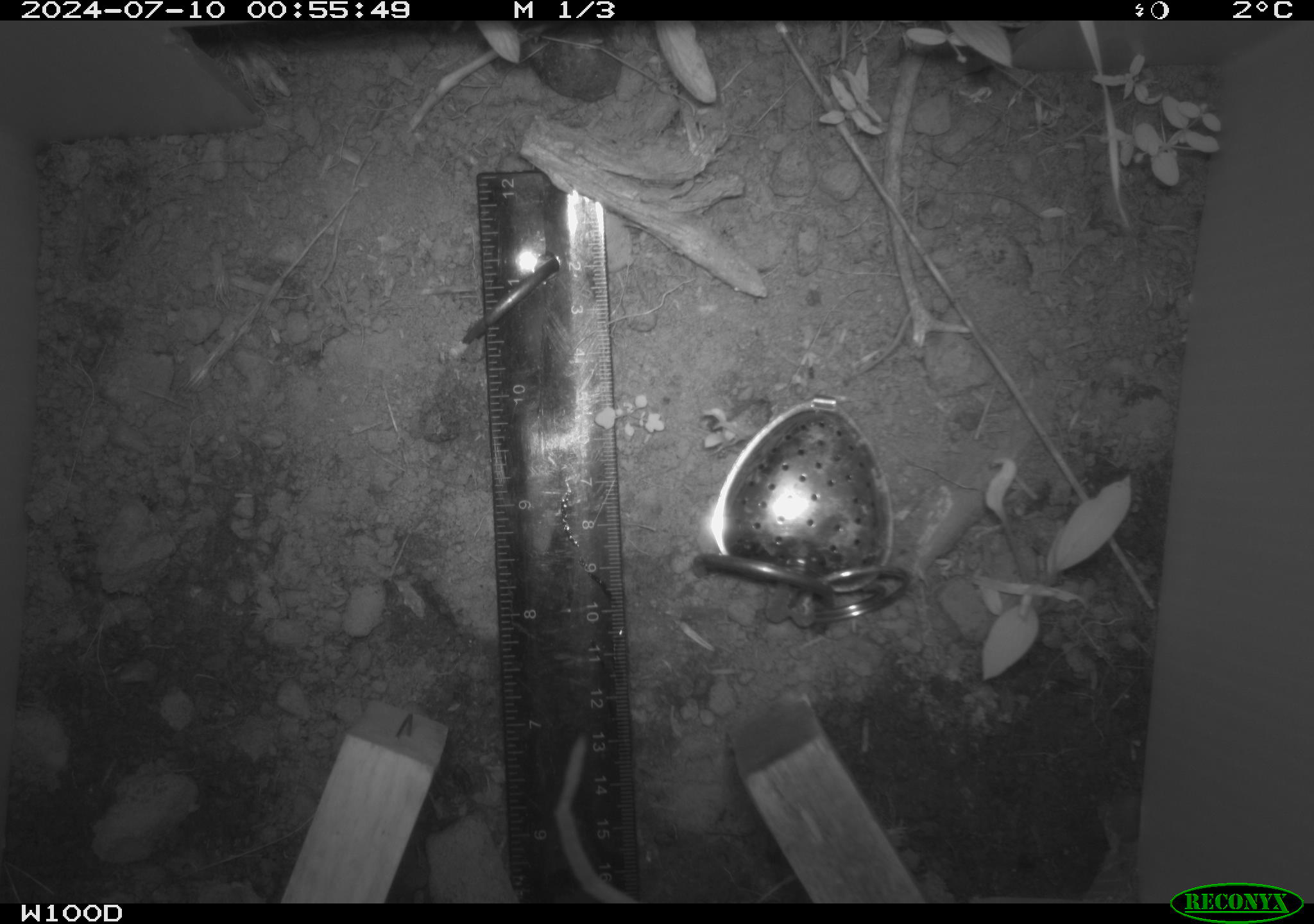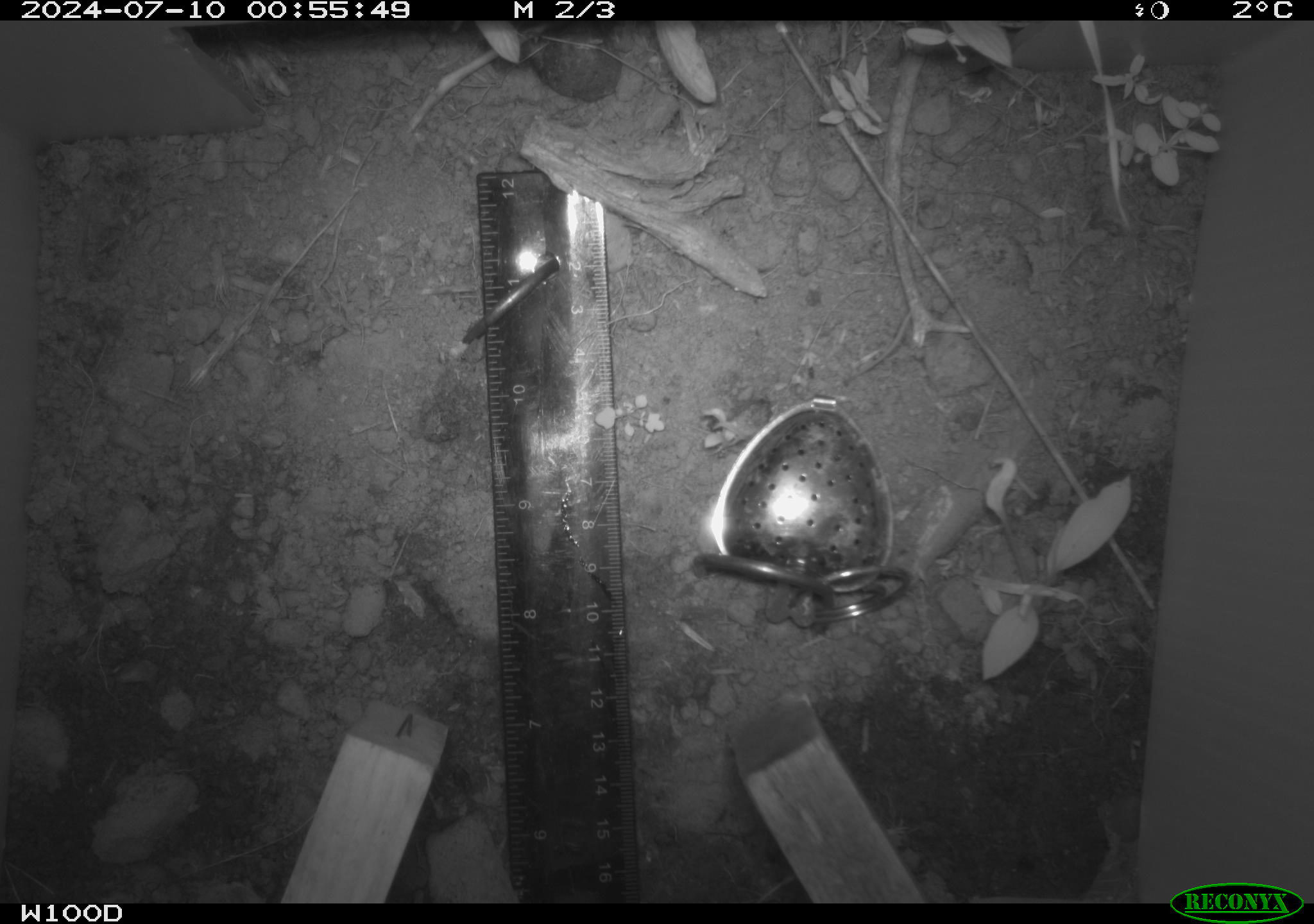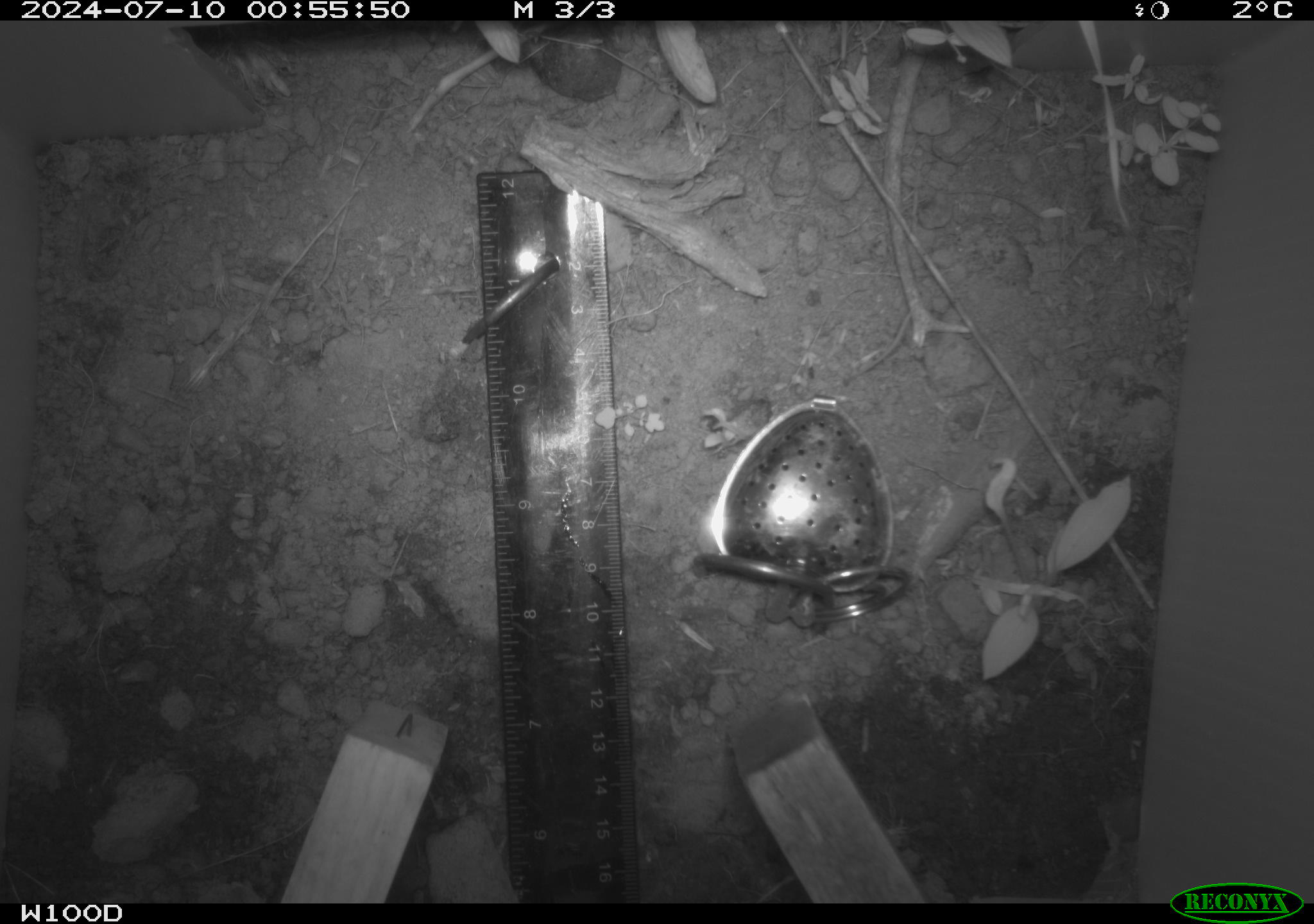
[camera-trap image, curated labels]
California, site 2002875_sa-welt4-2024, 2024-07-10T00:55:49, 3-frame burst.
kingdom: Animalia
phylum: Chordata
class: Mammalia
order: Rodentia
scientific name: Rodentia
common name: rodent